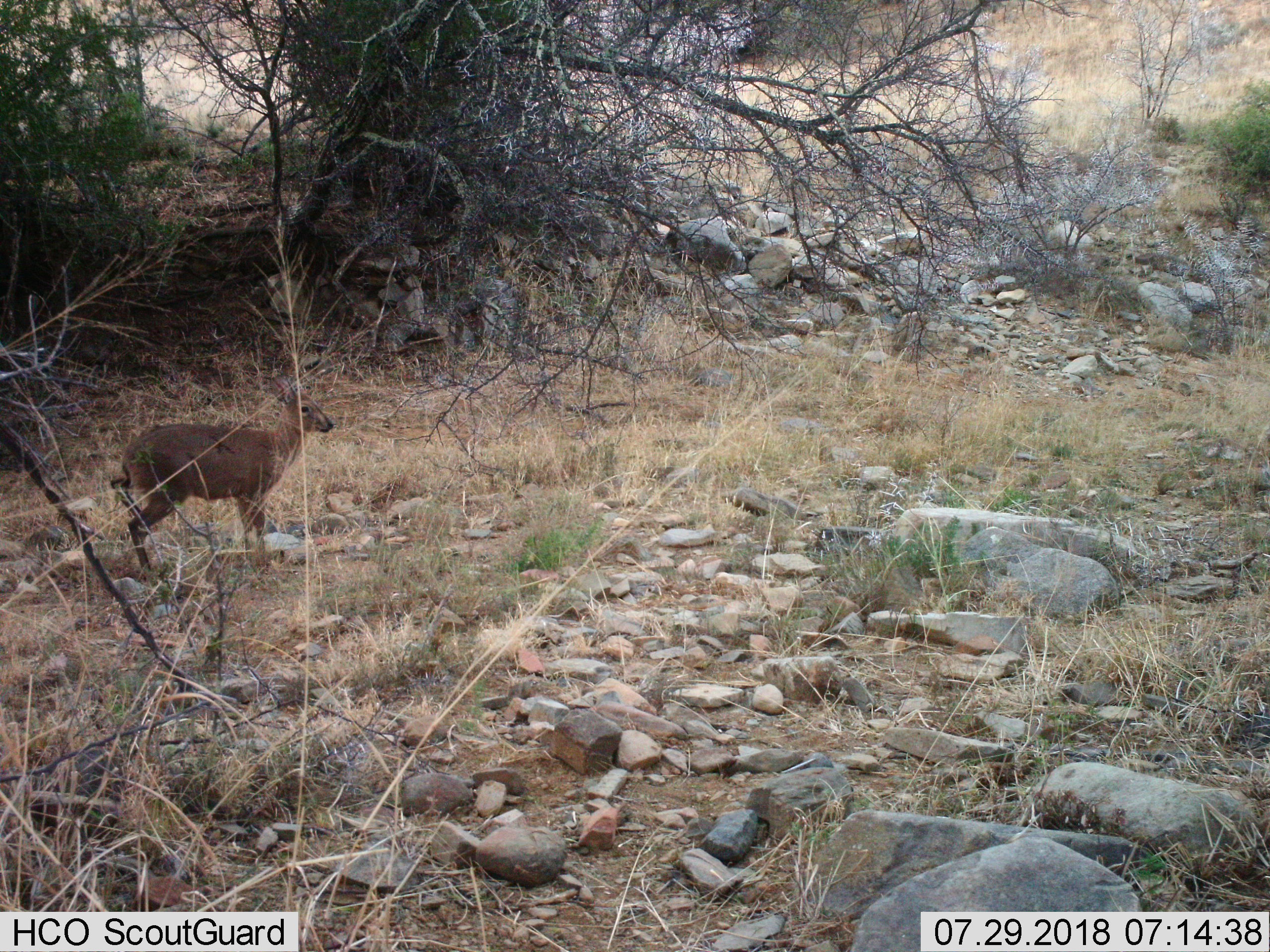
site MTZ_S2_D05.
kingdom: Animalia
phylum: Chordata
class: Mammalia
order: Artiodactyla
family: Bovidae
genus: Sylvicapra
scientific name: Sylvicapra grimmia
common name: common duiker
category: duikercommongrey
Duikercommongrey (common duiker) (Sylvicapra grimmia), count 1. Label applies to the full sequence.